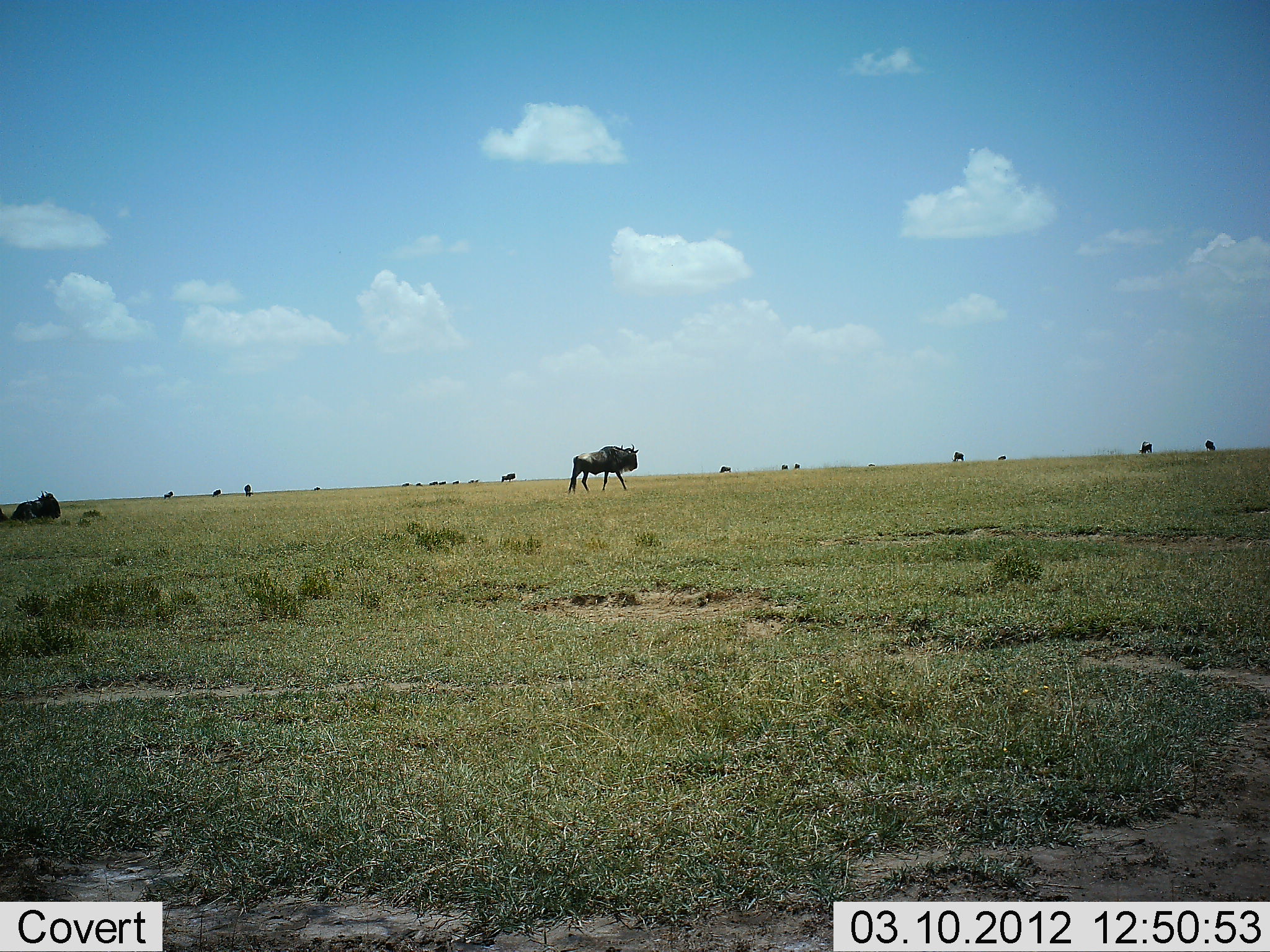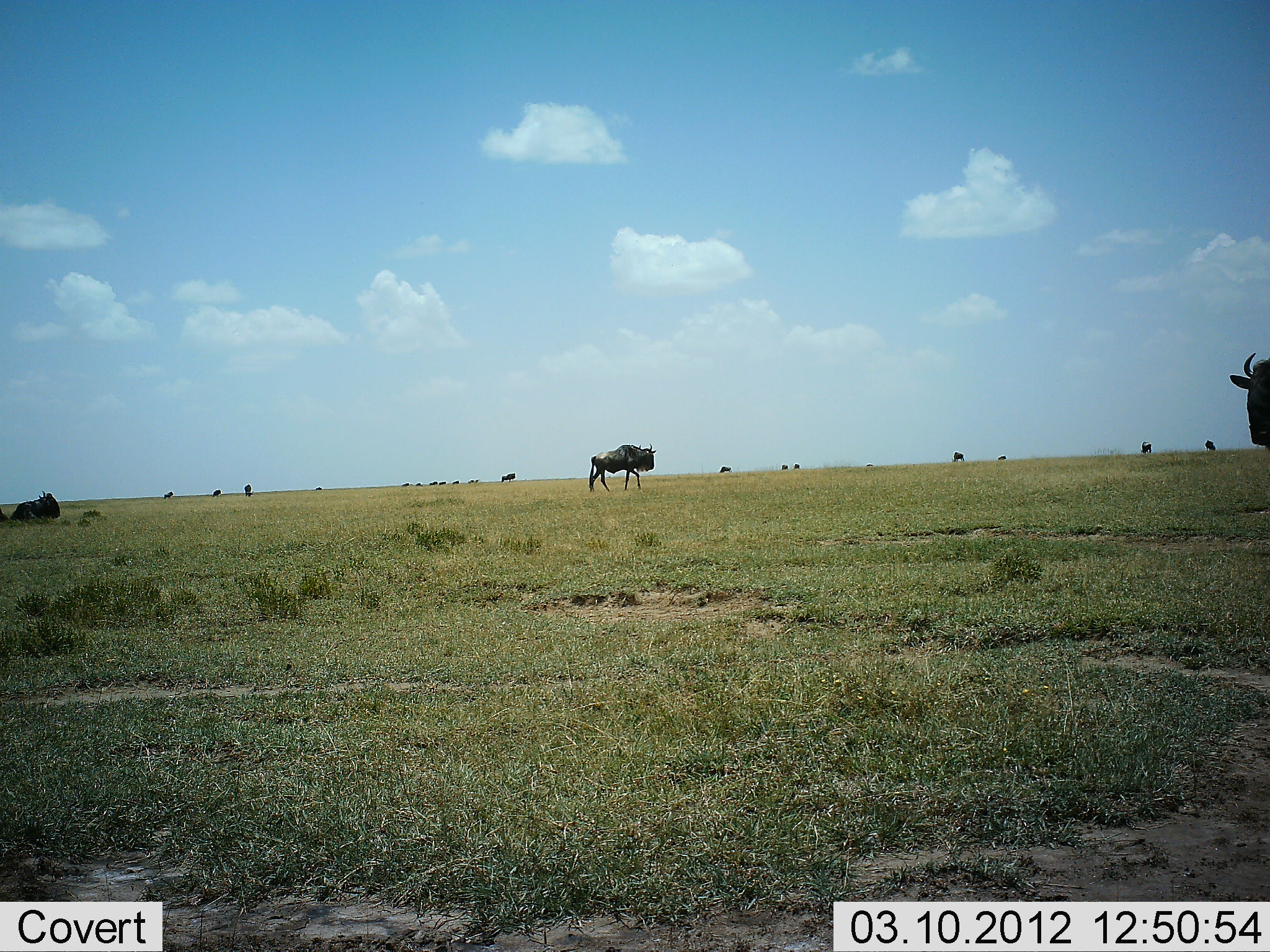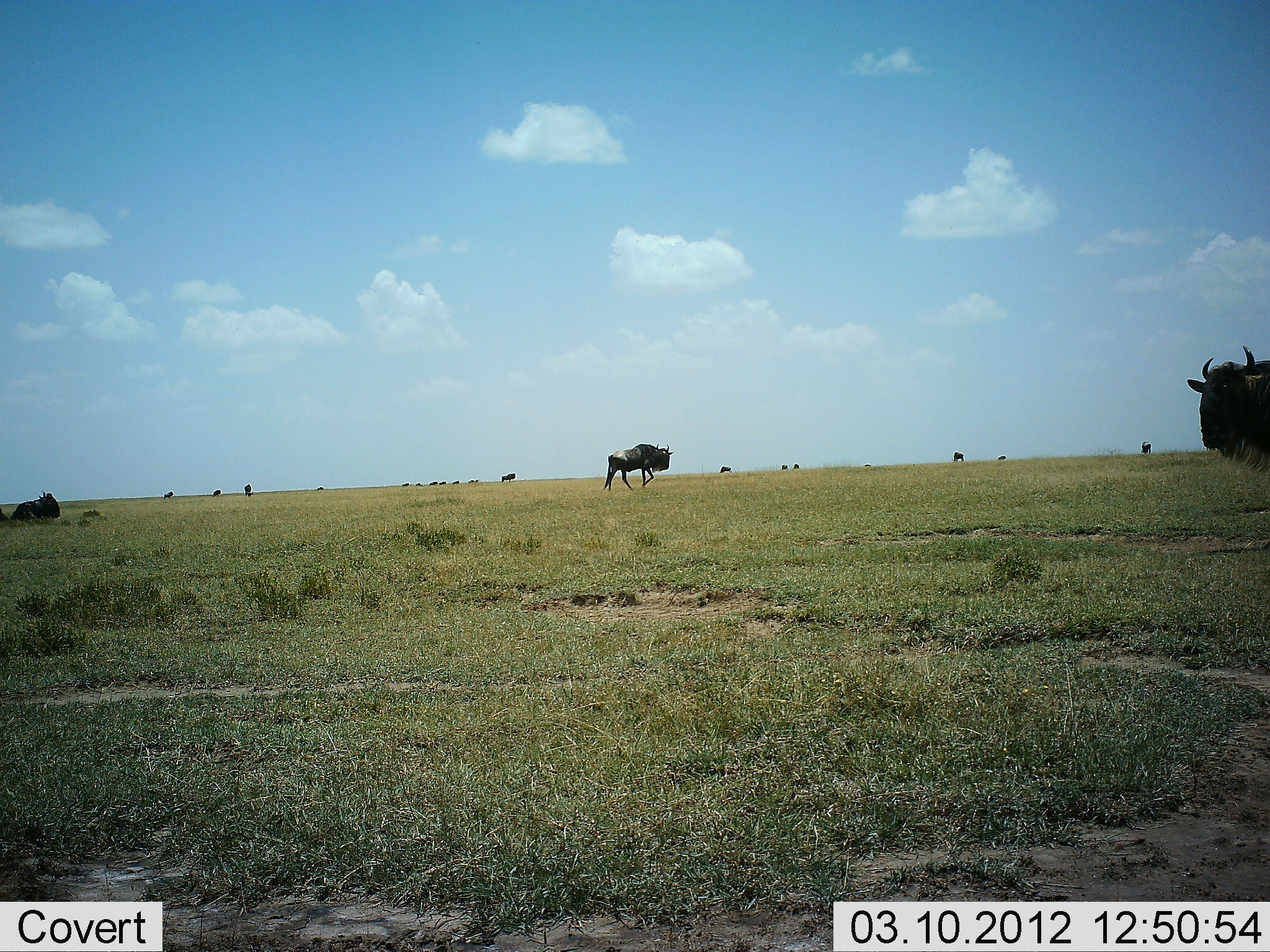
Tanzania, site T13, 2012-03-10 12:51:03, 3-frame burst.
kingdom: Animalia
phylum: Chordata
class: Mammalia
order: Artiodactyla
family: Bovidae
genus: Connochaetes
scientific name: Connochaetes taurinus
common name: blue wildebeest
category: wildebeest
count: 11-50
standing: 73%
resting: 67%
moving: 87%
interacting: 0%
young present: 0%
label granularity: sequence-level